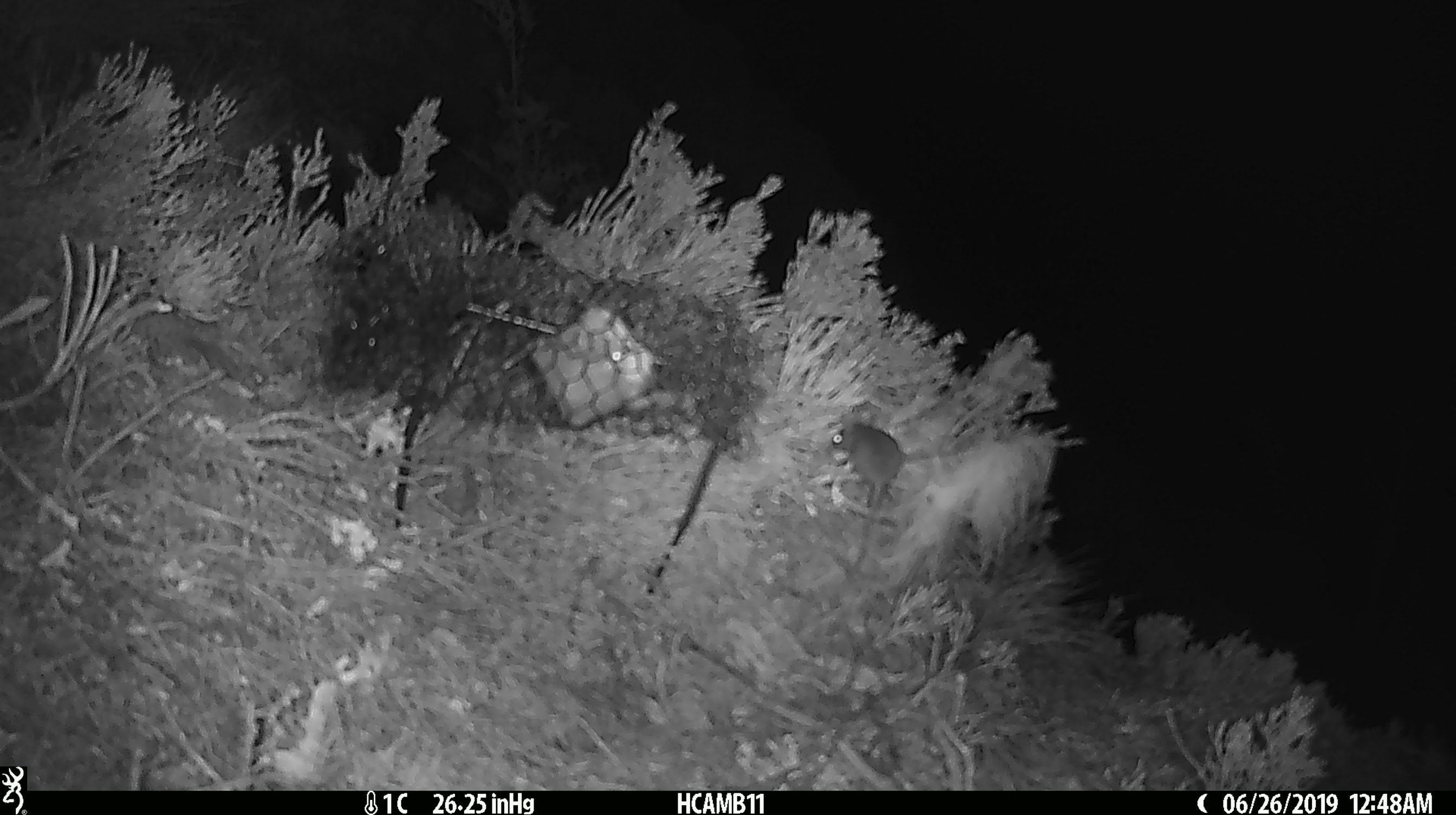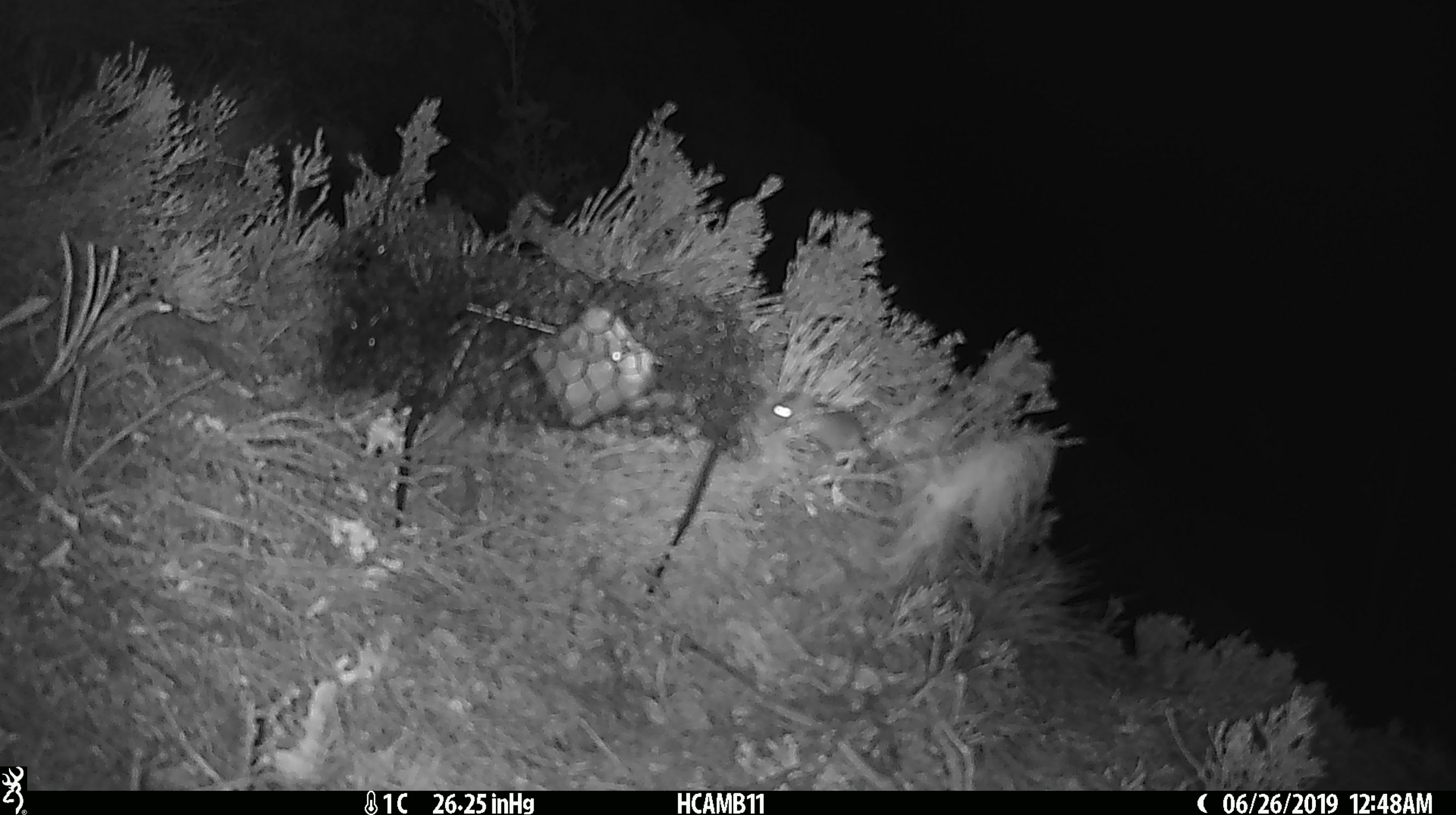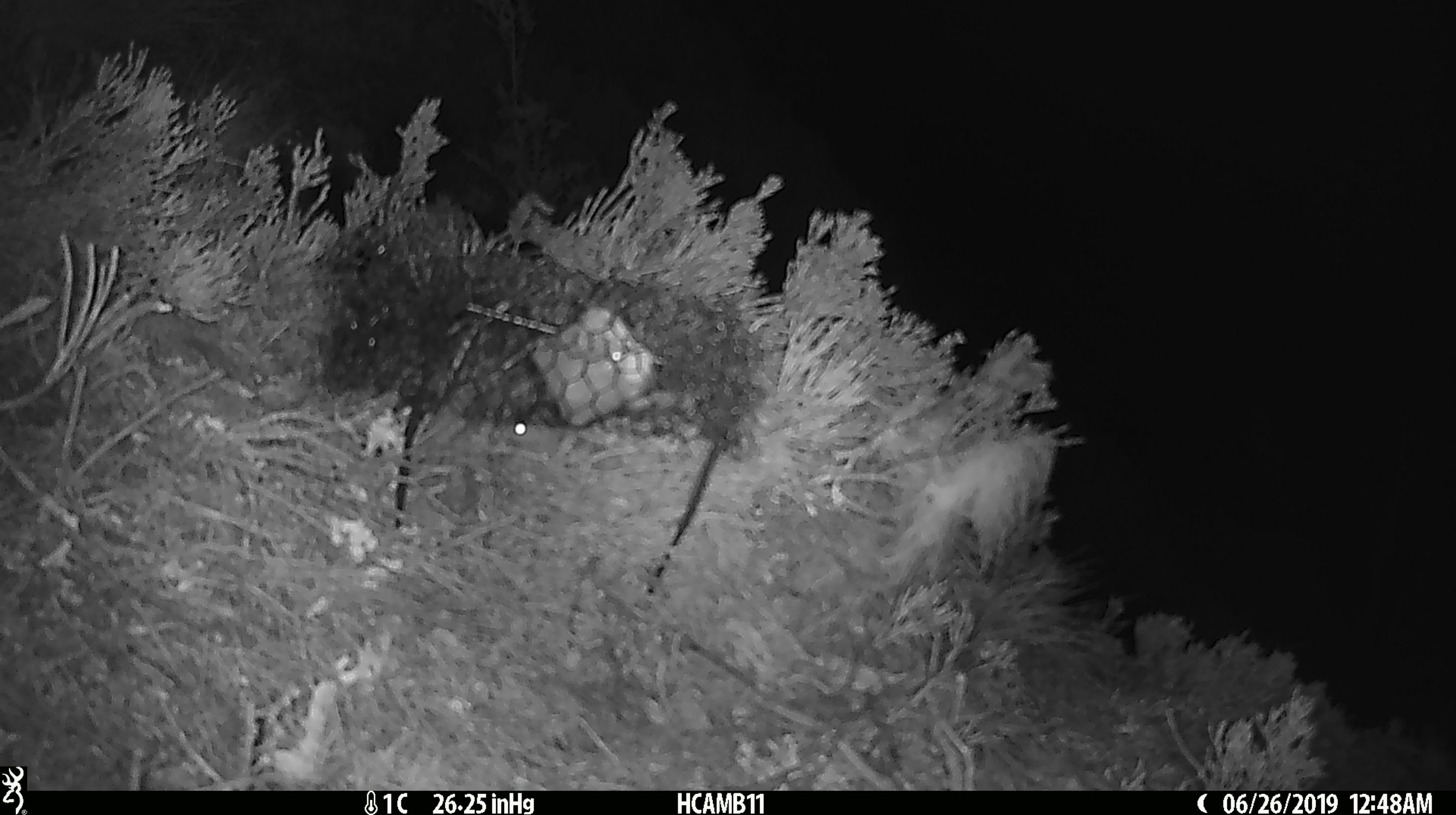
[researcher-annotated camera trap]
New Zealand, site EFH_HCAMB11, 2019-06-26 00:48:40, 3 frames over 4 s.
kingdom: Animalia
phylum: Chordata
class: Mammalia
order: Rodentia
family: Muridae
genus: Mus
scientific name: Mus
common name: mouse